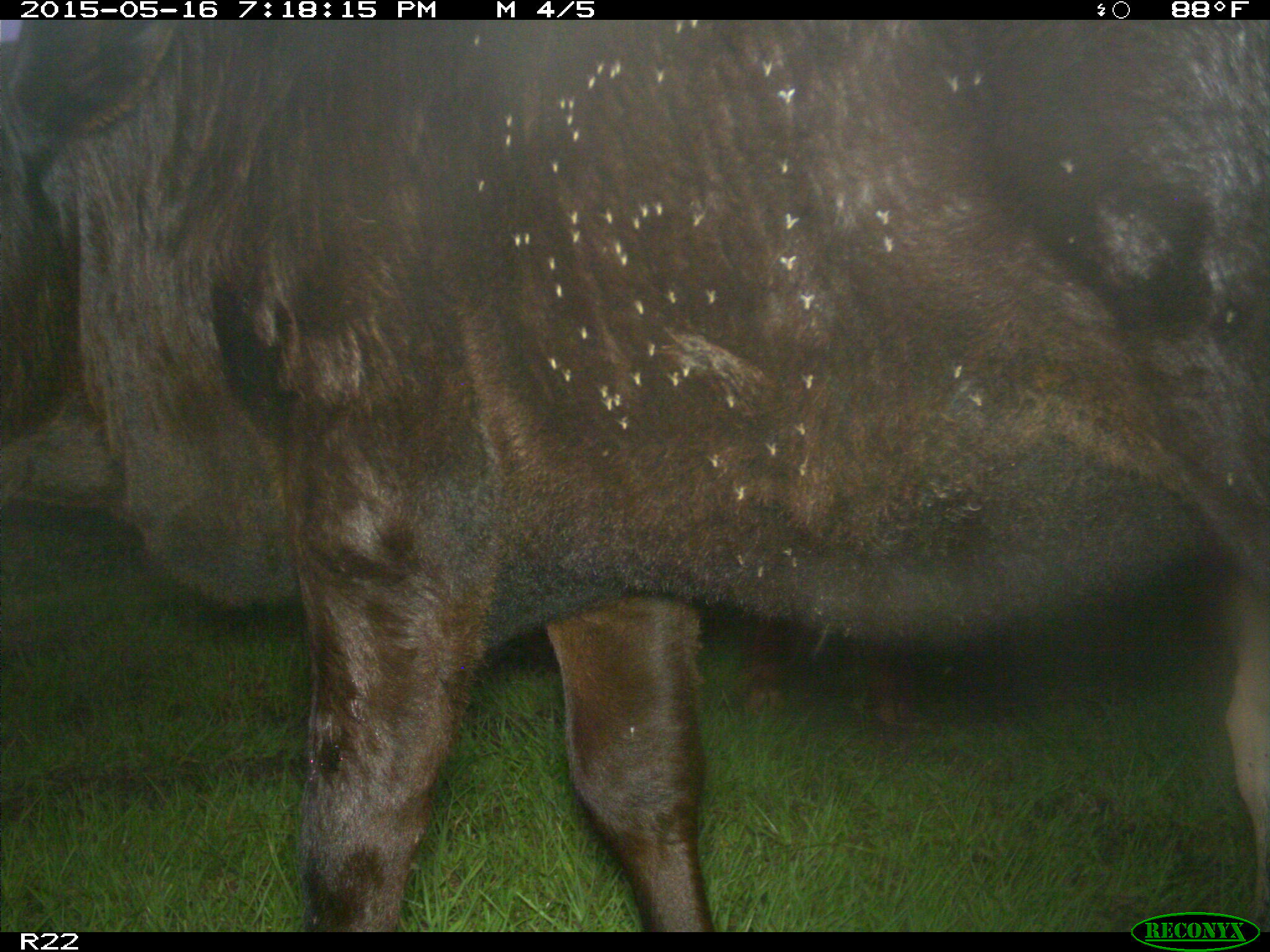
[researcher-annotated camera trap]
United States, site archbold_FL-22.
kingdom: Animalia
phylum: Chordata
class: Mammalia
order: Artiodactyla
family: Bovidae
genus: Bos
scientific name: Bos taurus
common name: domestic cow